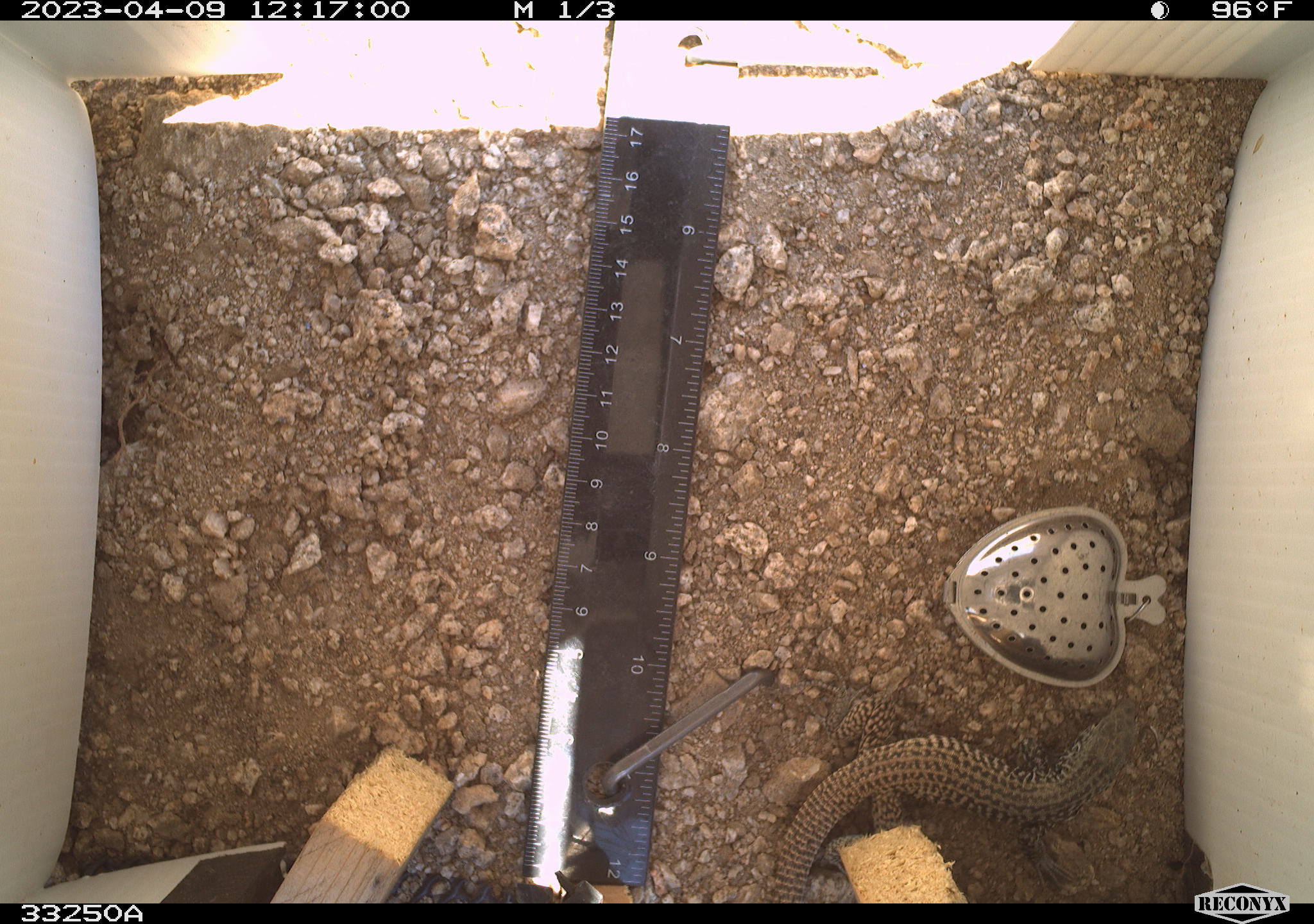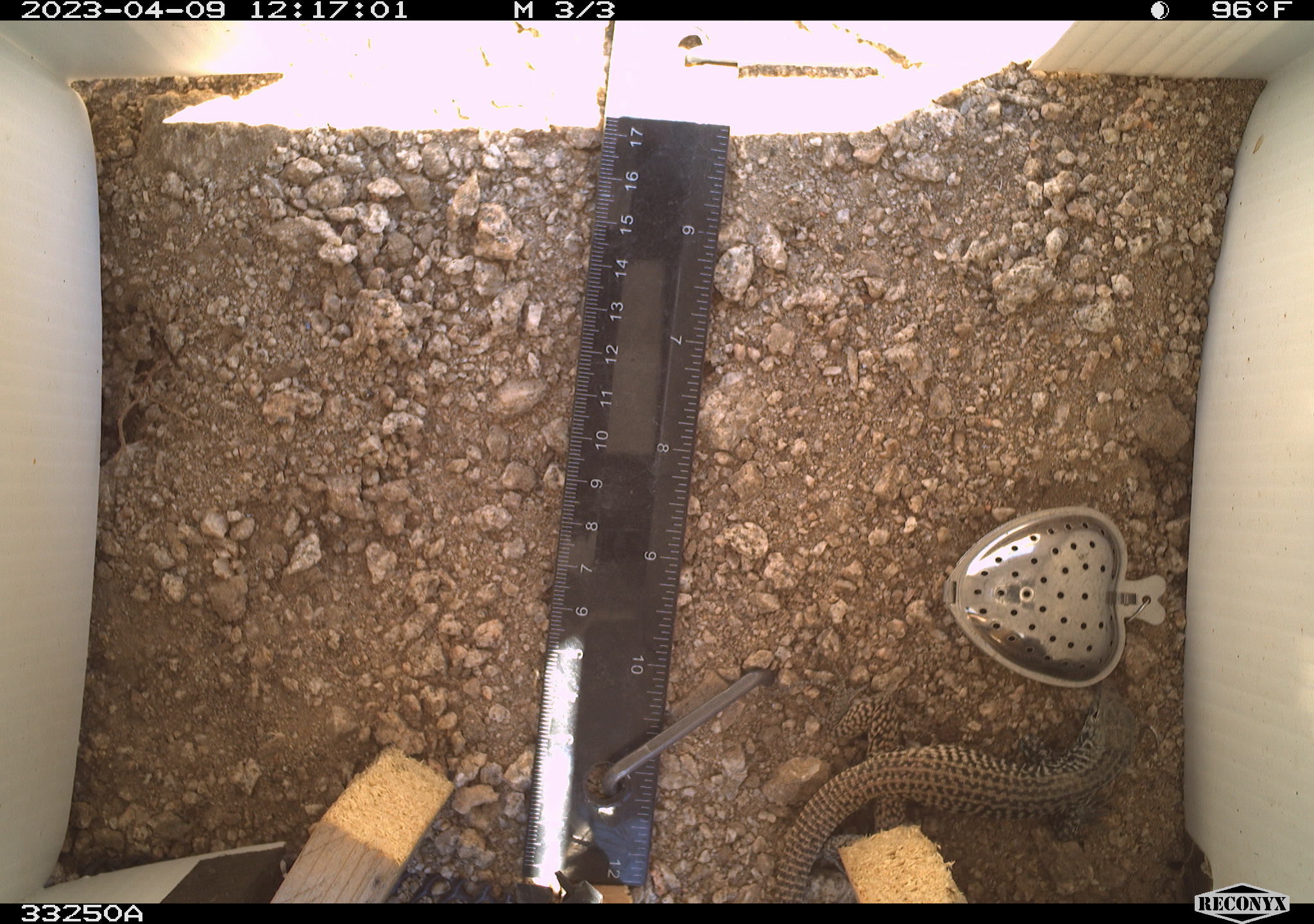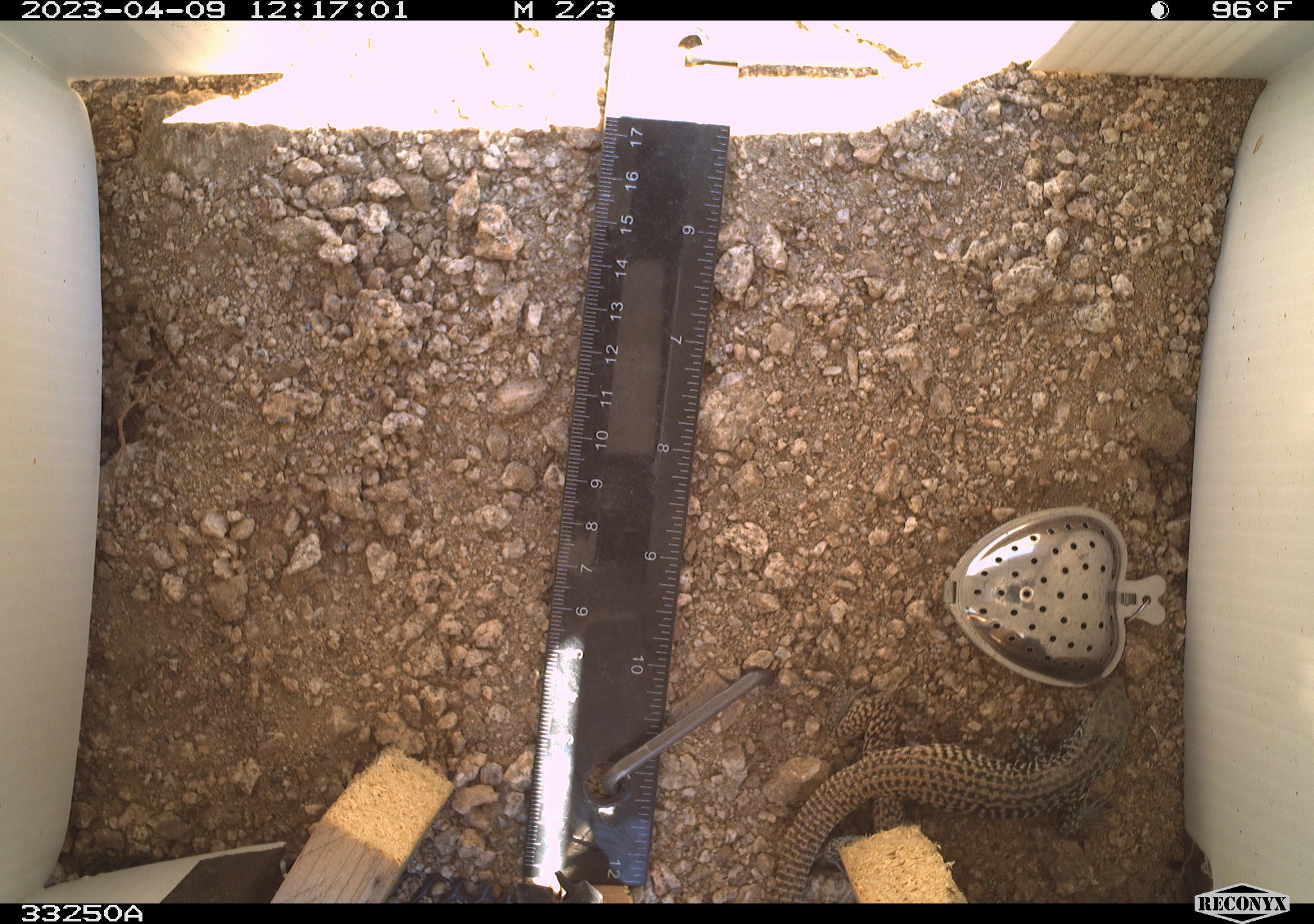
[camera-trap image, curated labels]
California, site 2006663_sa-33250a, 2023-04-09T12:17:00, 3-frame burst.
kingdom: Animalia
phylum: Chordata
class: Reptilia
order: Squamata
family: Teiidae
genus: Aspidoscelis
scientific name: Aspidoscelis tigris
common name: western whiptail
Western whiptail (Aspidoscelis tigris).